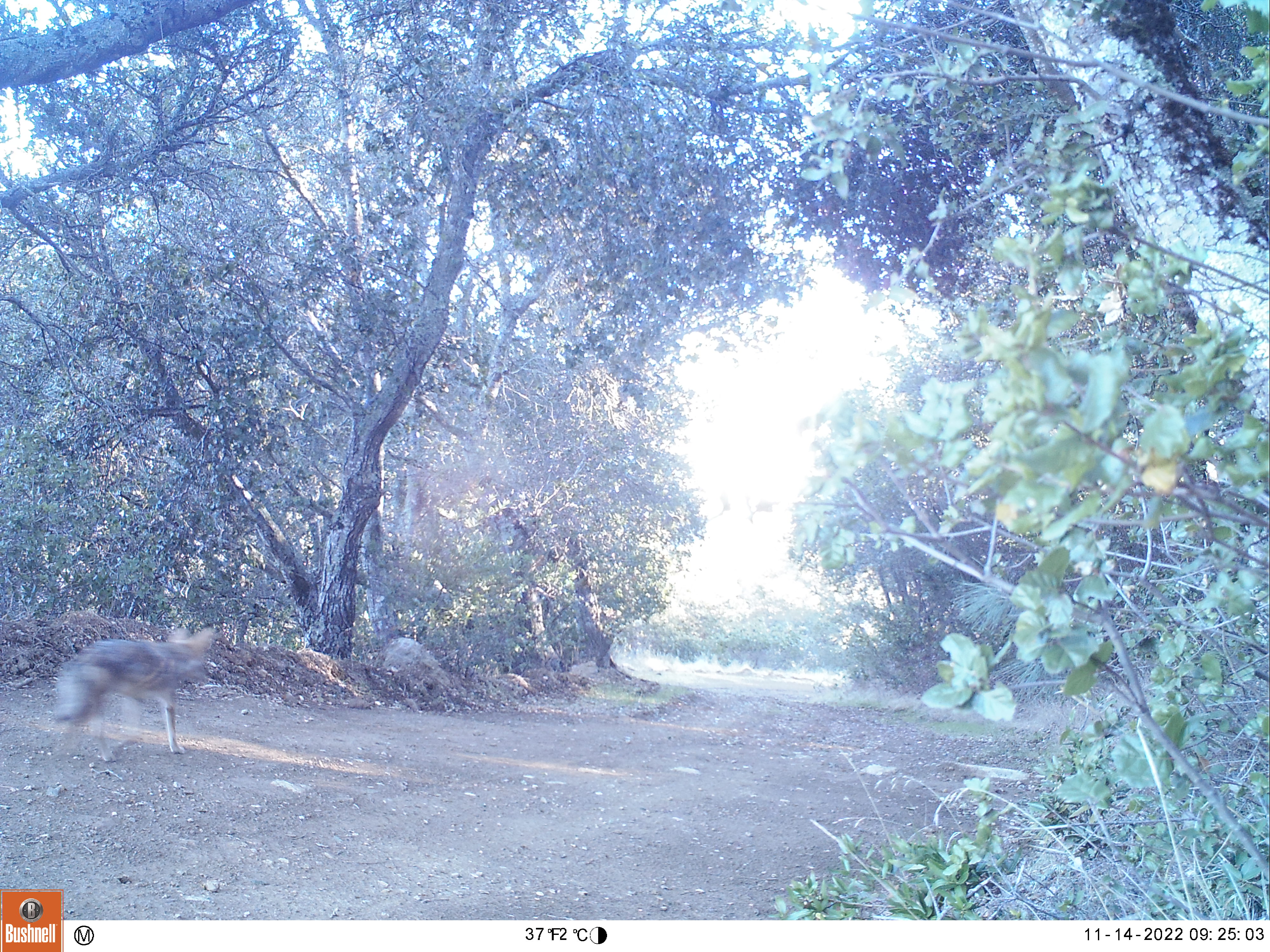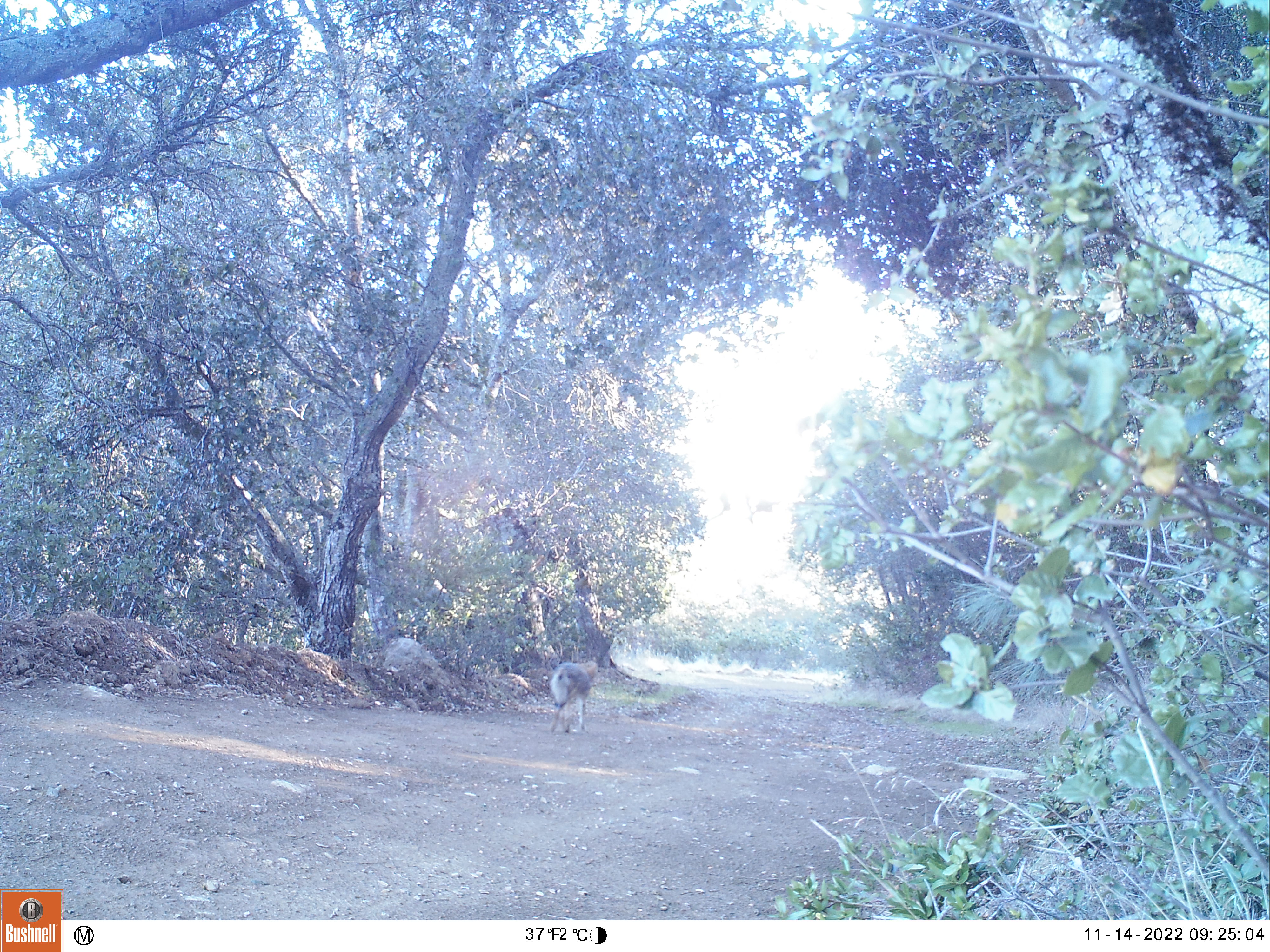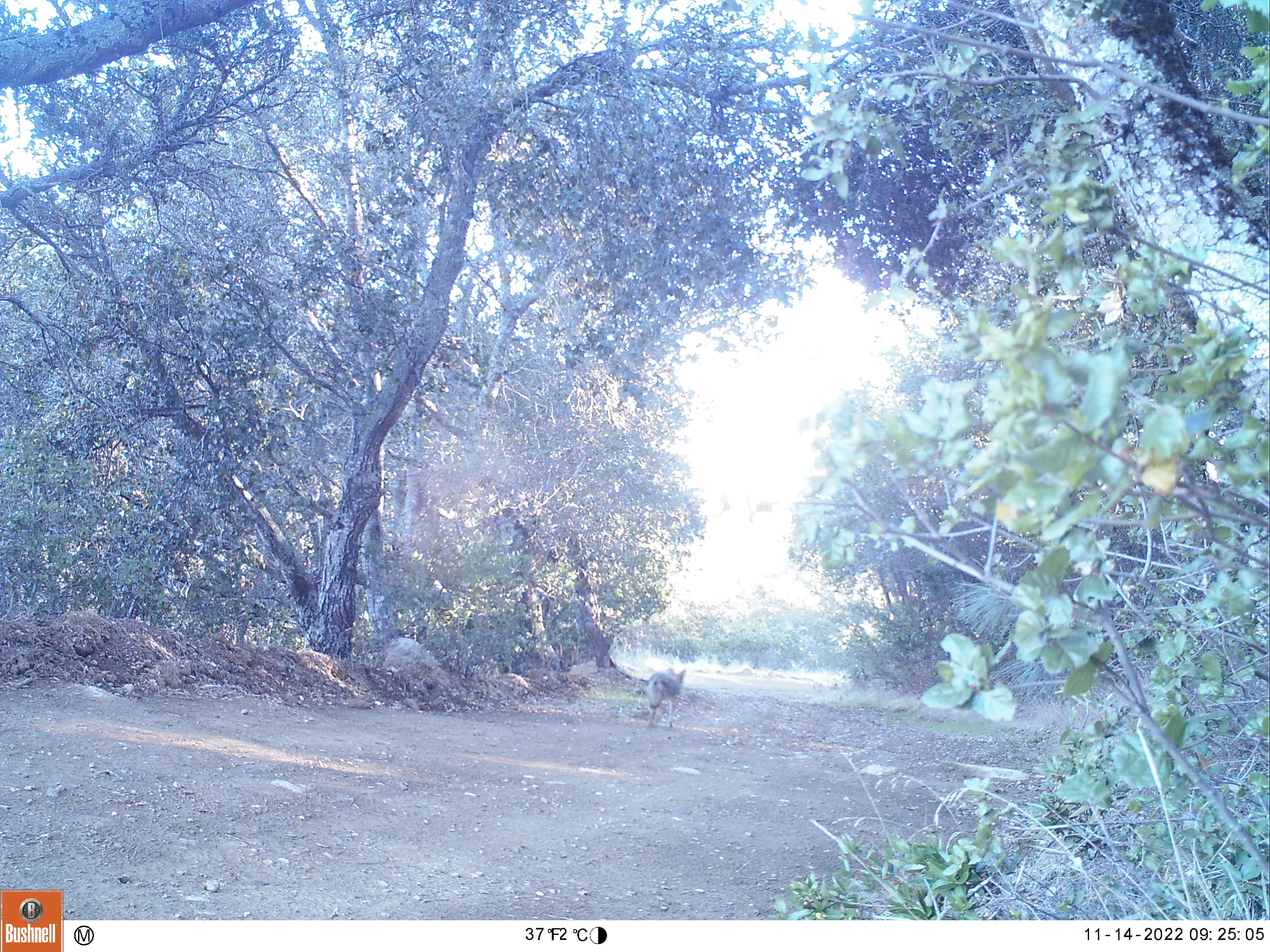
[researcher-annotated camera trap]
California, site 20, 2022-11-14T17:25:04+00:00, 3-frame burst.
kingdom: Animalia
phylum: Chordata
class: Mammalia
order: Carnivora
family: Canidae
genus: Canis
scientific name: Canis latrans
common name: coyote